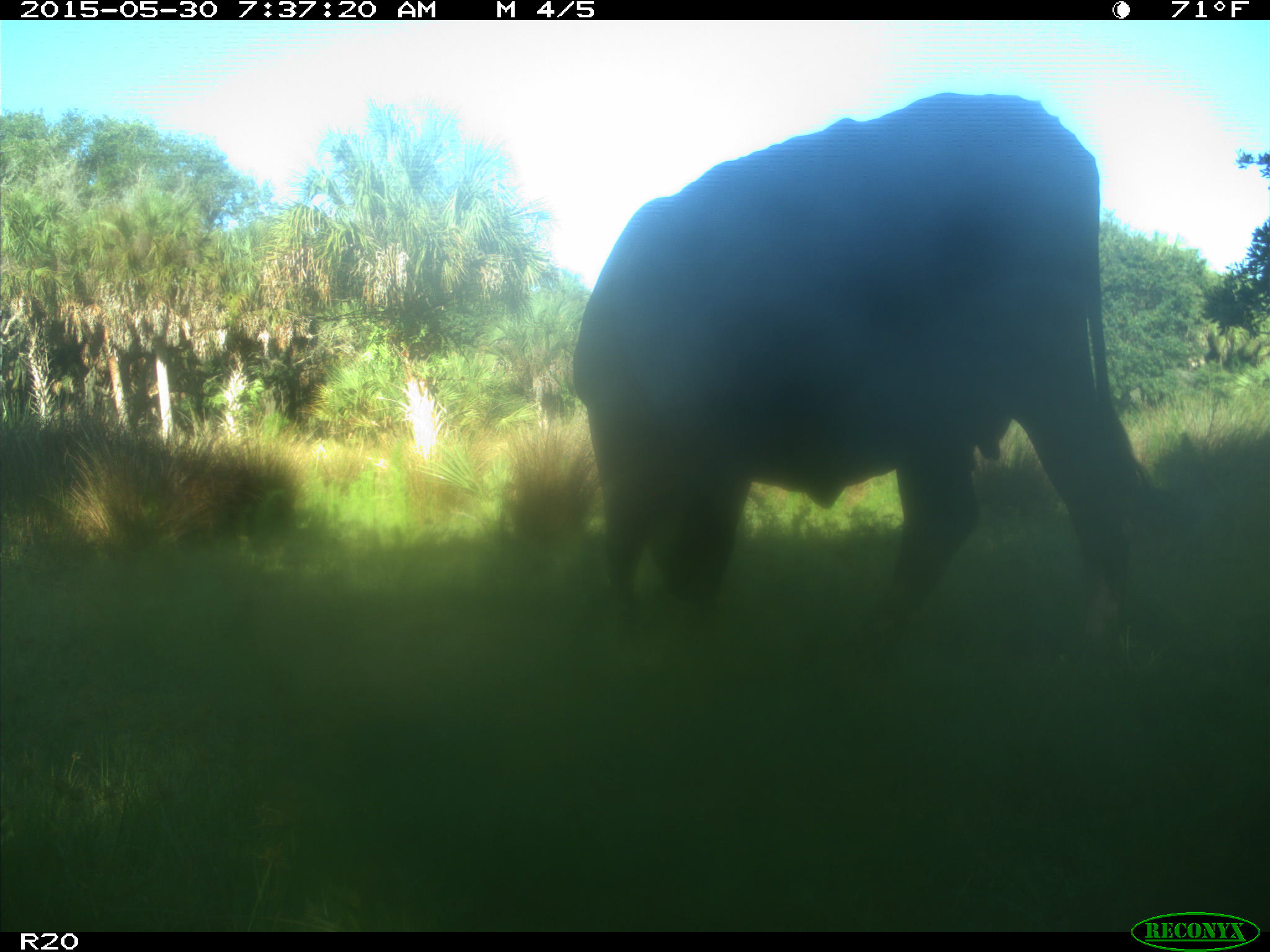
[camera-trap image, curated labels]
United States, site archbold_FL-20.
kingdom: Animalia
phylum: Chordata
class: Mammalia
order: Artiodactyla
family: Bovidae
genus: Bos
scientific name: Bos taurus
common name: domestic cow